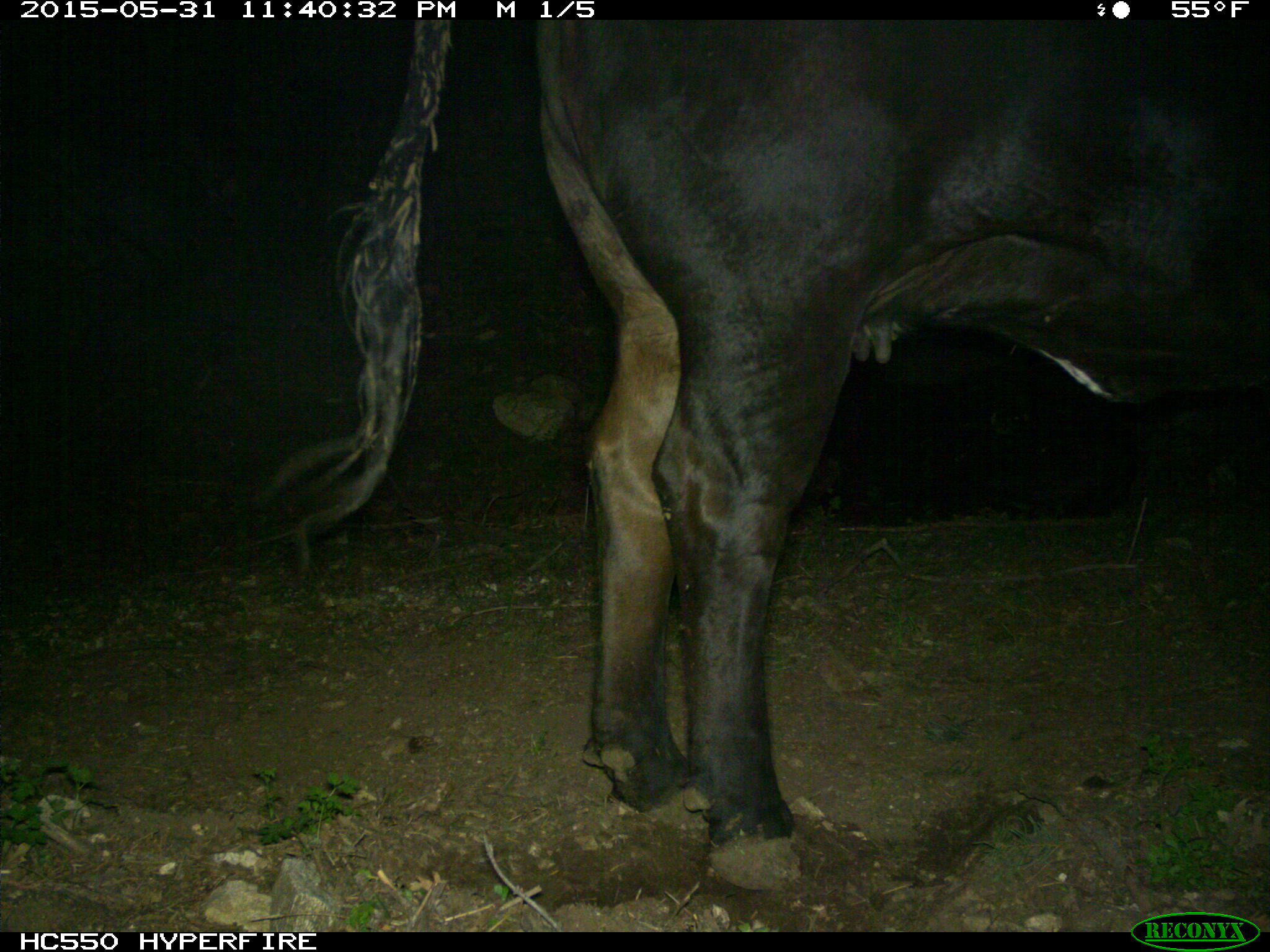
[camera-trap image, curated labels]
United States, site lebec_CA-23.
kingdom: Animalia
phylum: Chordata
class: Mammalia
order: Artiodactyla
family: Bovidae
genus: Bos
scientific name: Bos taurus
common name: domestic cow